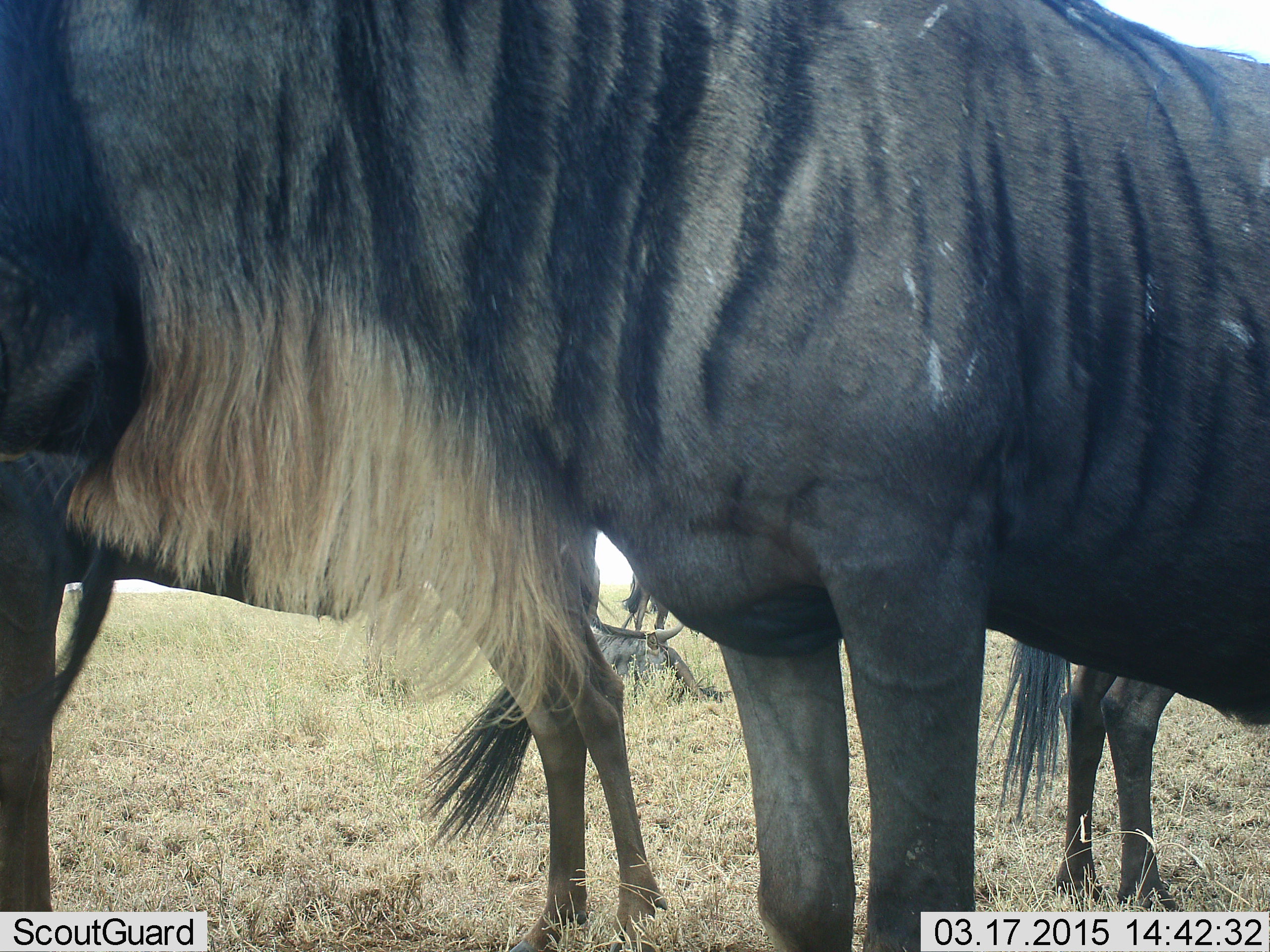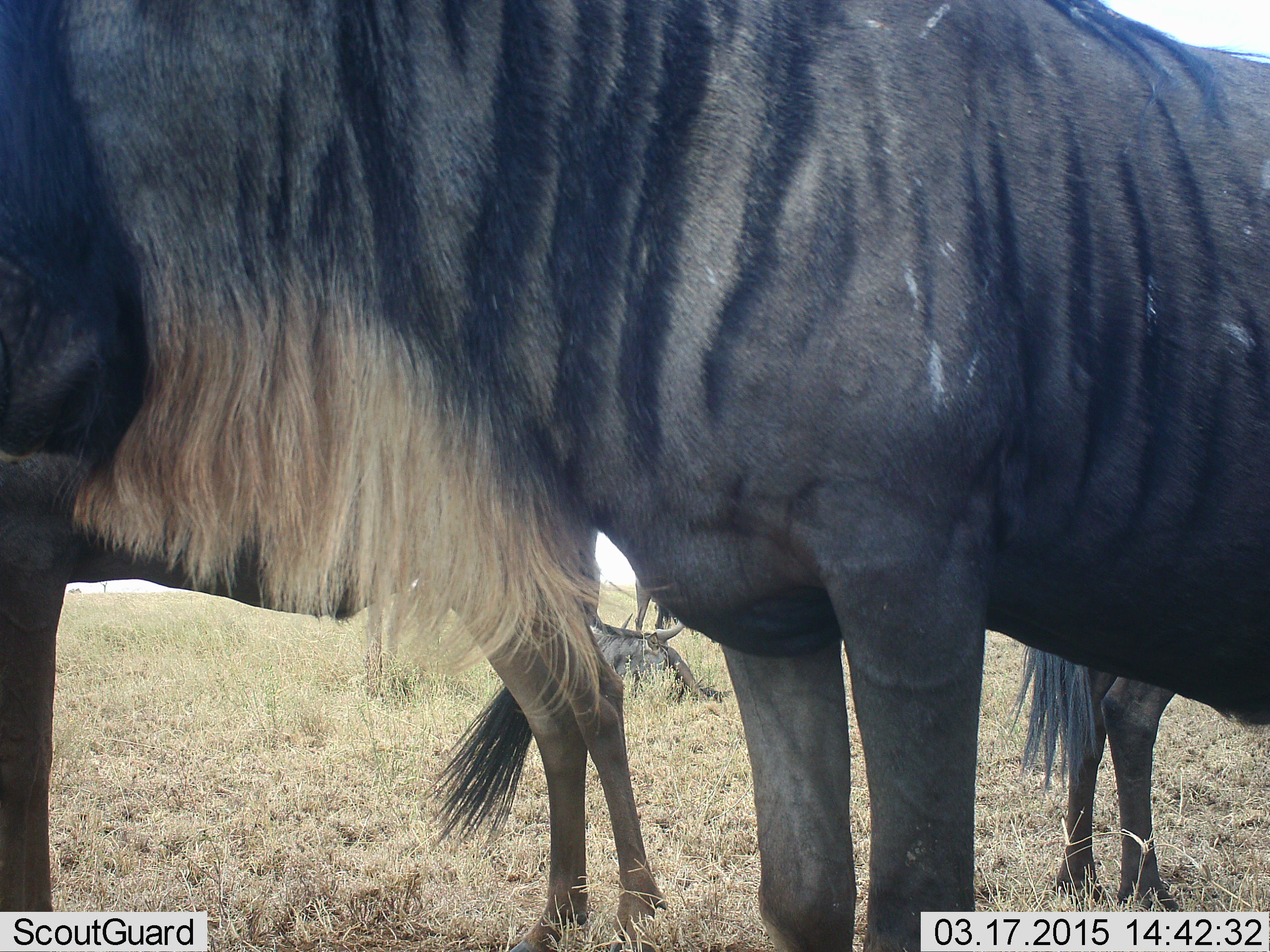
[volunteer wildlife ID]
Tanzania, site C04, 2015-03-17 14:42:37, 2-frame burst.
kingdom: Animalia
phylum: Chordata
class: Mammalia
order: Artiodactyla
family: Bovidae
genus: Connochaetes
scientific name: Connochaetes taurinus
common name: blue wildebeest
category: wildebeest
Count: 3.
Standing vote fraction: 100%.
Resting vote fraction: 20%.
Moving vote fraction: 0%.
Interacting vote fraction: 0%.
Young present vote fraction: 0%.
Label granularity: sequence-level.